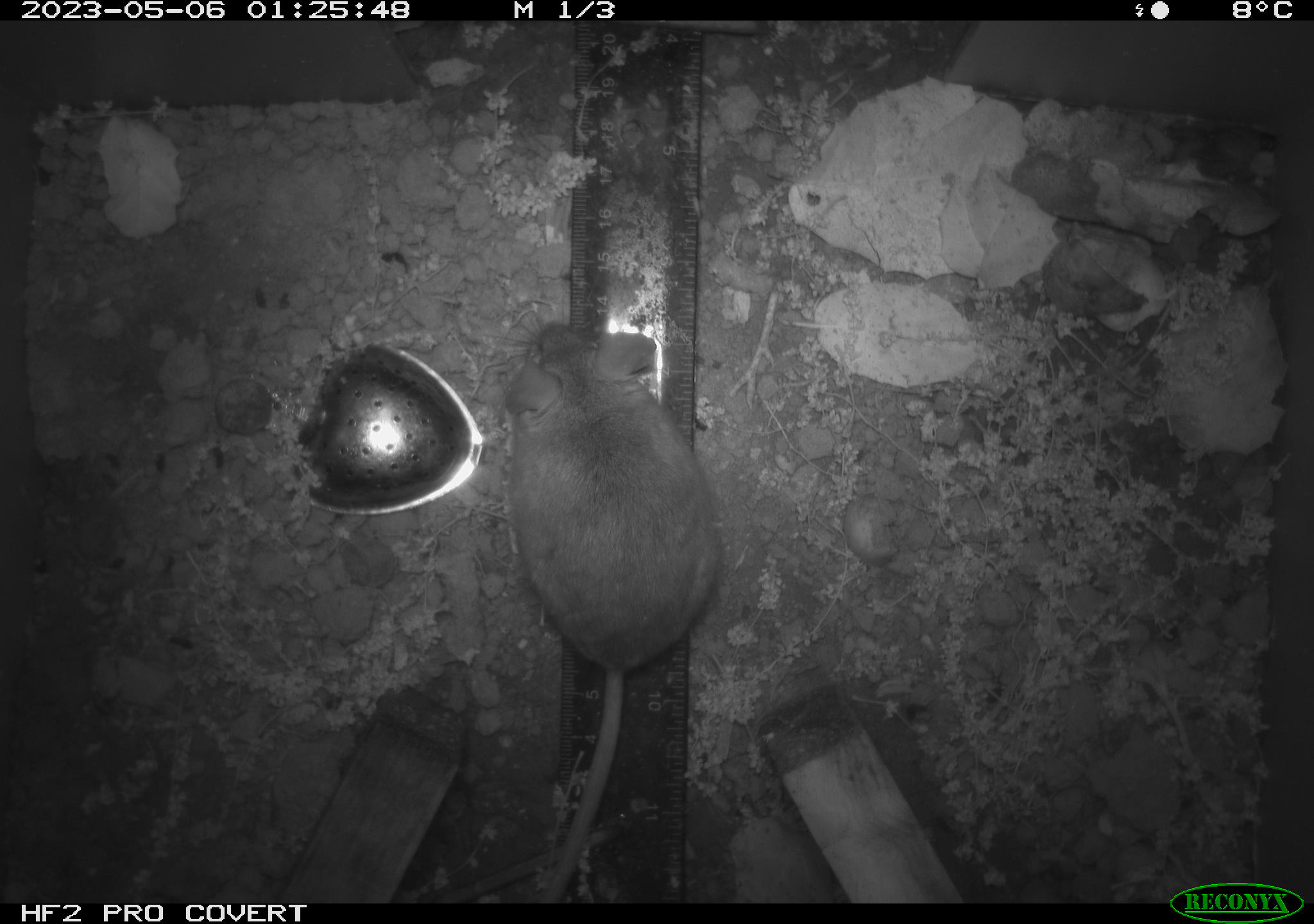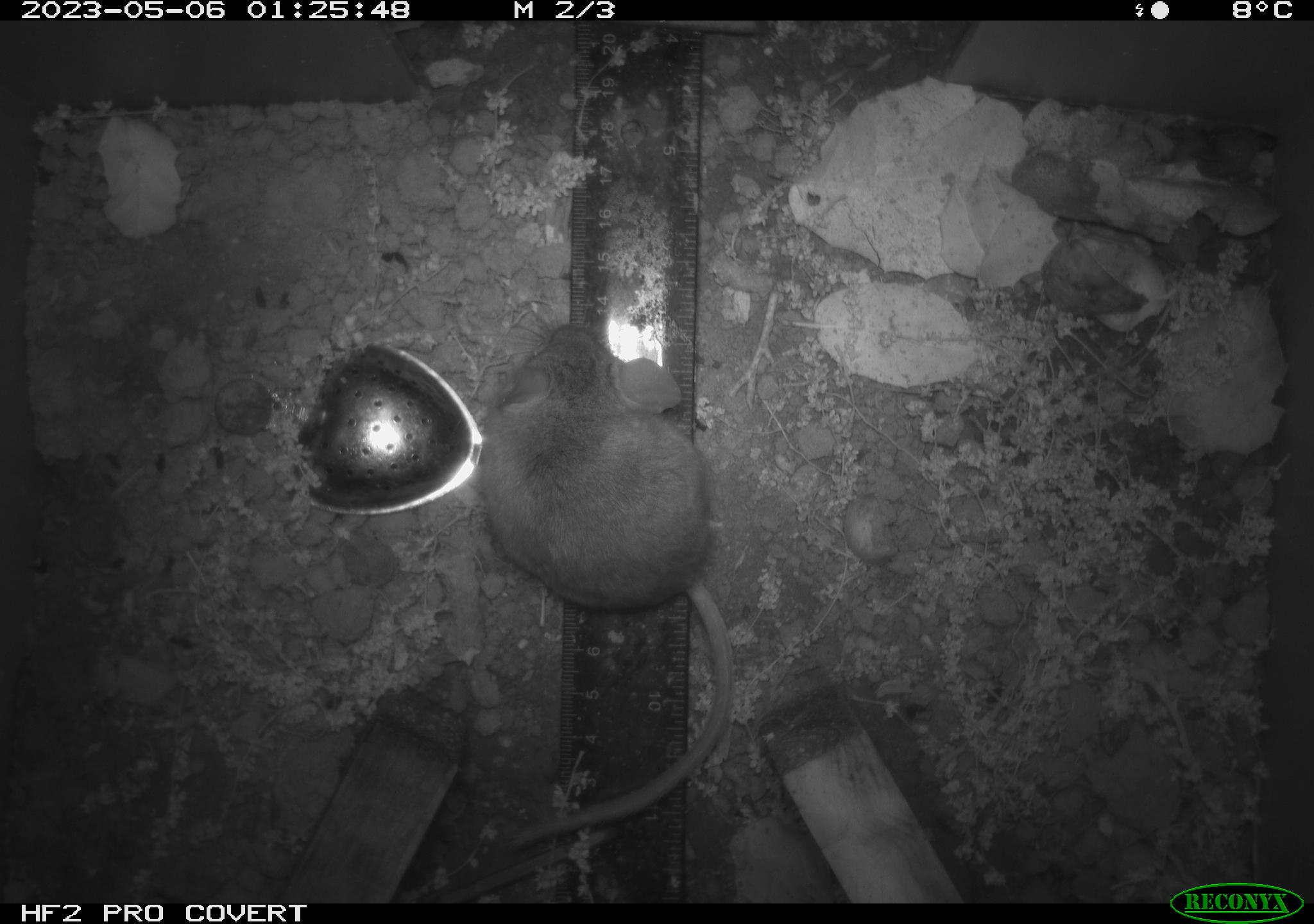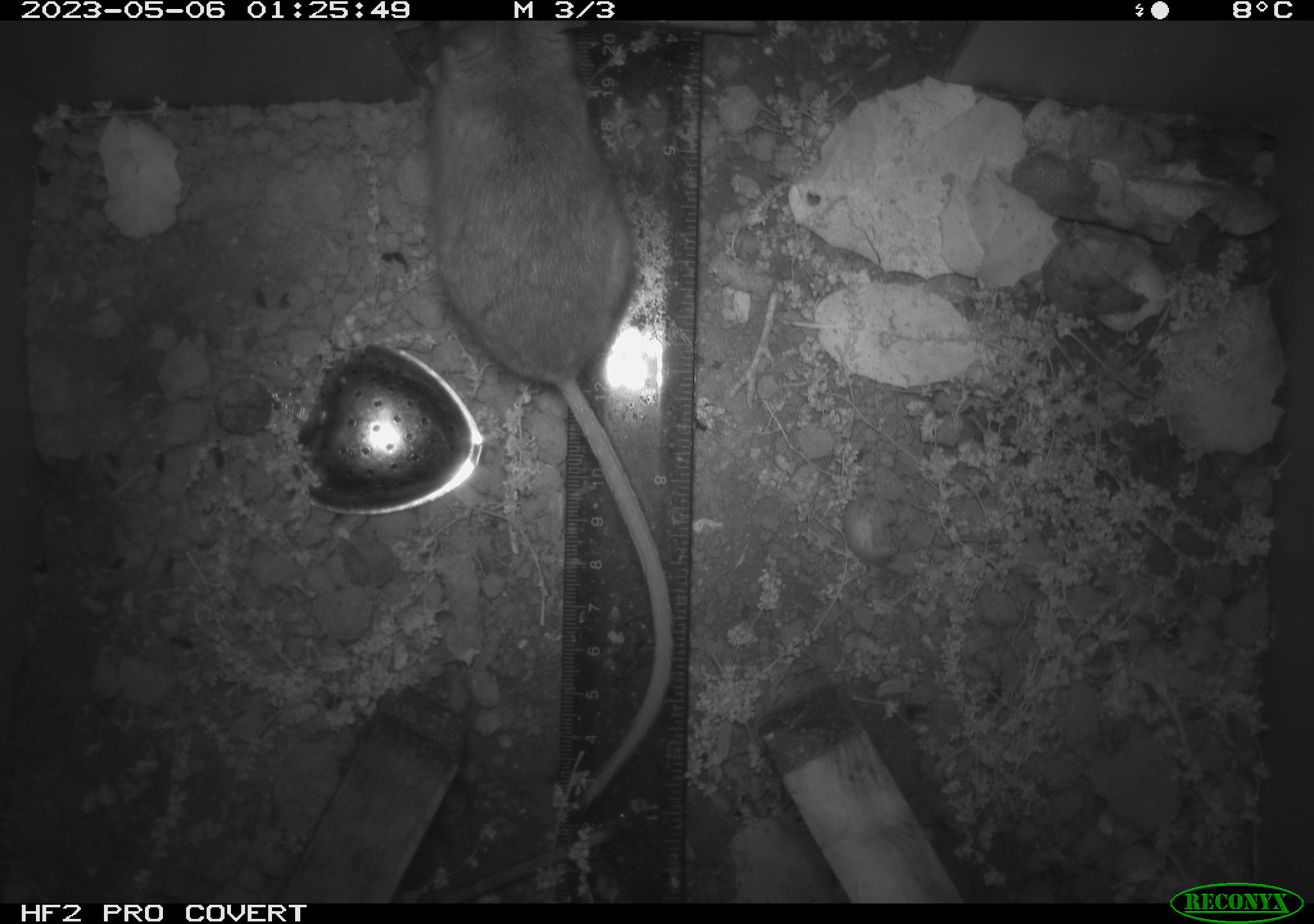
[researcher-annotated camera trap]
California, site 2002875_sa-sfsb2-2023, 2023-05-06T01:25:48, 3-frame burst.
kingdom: Animalia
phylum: Chordata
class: Mammalia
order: Rodentia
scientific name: Rodentia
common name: mouse species